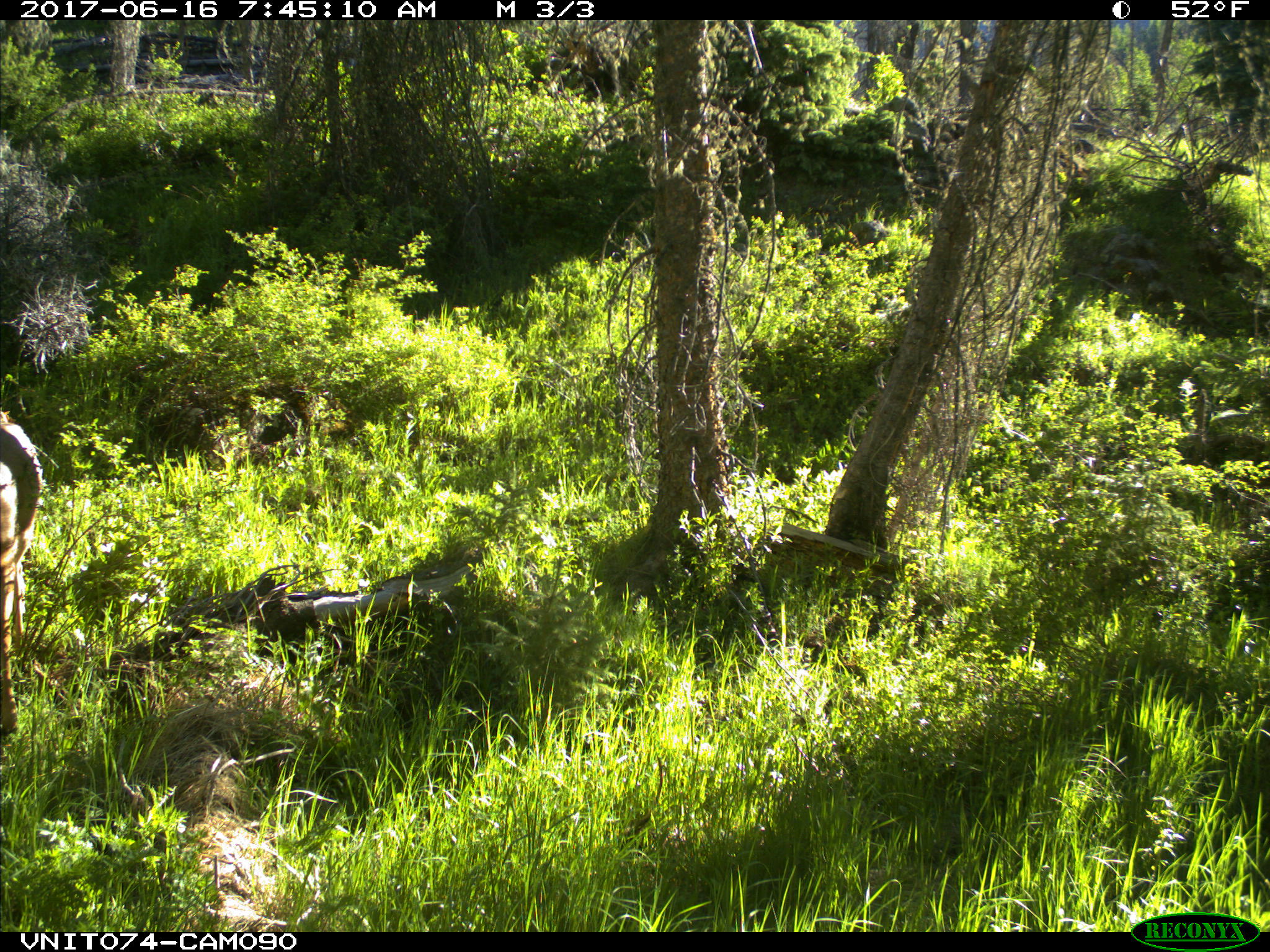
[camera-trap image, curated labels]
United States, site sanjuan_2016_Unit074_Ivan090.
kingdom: Animalia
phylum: Chordata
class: Mammalia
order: Artiodactyla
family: Cervidae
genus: Odocoileus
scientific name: Odocoileus hemionus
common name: mule deer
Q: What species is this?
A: Odocoileus hemionus (mule deer).